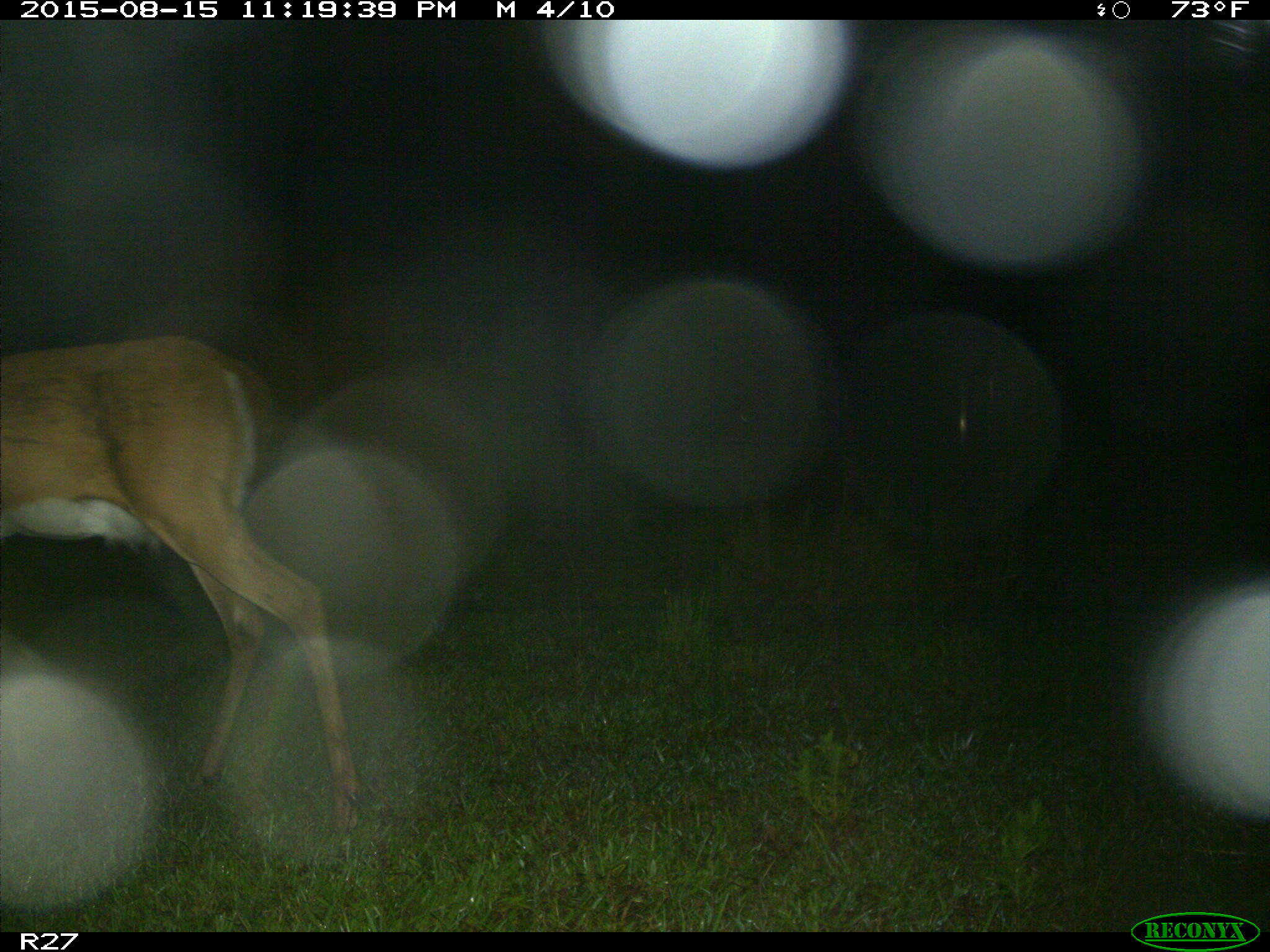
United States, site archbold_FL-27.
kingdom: Animalia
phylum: Chordata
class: Mammalia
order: Artiodactyla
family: Cervidae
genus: Odocoileus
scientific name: Odocoileus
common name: deer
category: unidentified deer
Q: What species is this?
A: Unidentified deer (deer) (Odocoileus).